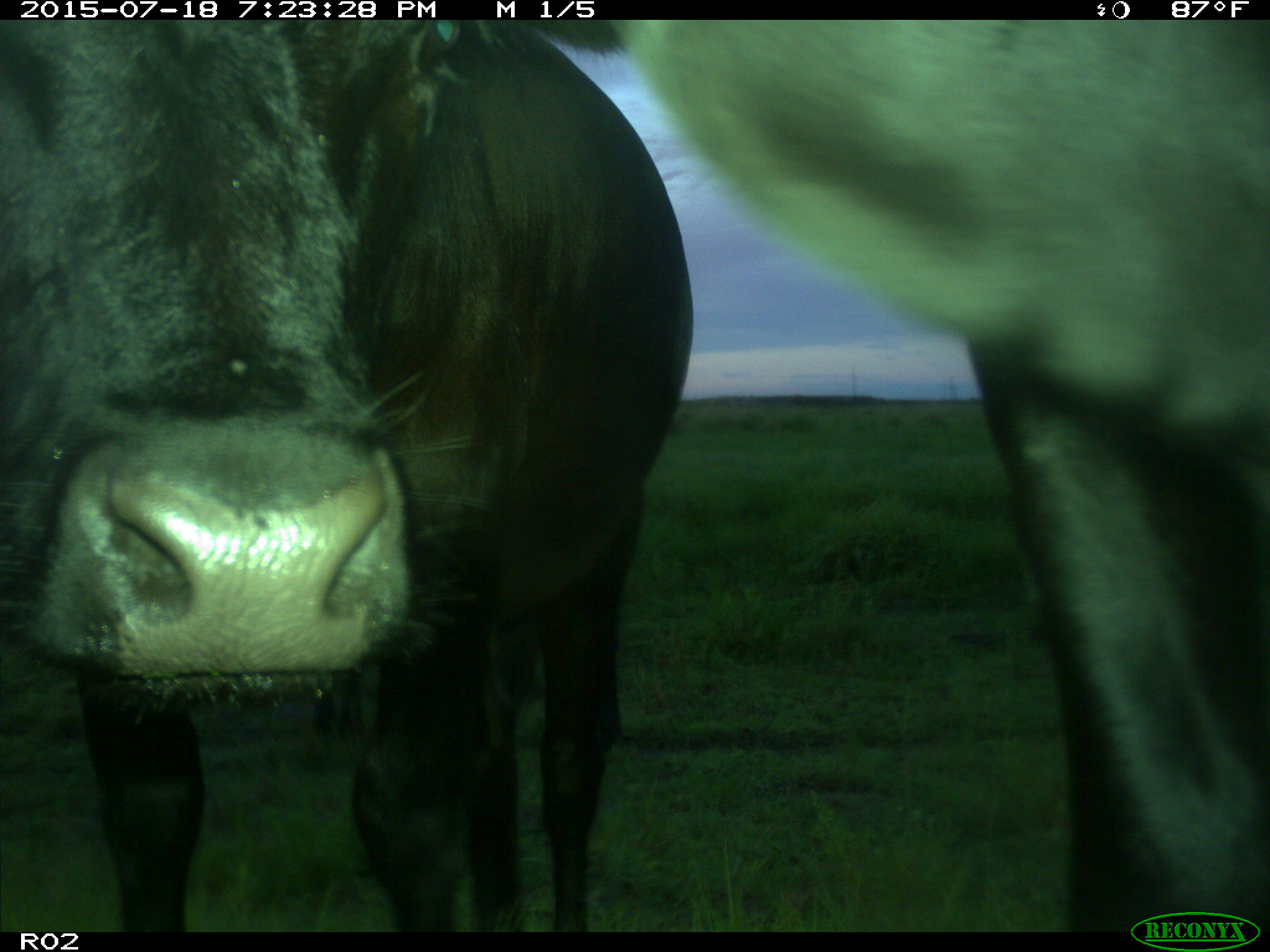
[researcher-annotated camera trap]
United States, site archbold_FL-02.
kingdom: Animalia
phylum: Chordata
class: Mammalia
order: Artiodactyla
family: Bovidae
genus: Bos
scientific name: Bos taurus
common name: domestic cow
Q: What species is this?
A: Bos taurus (domestic cow).